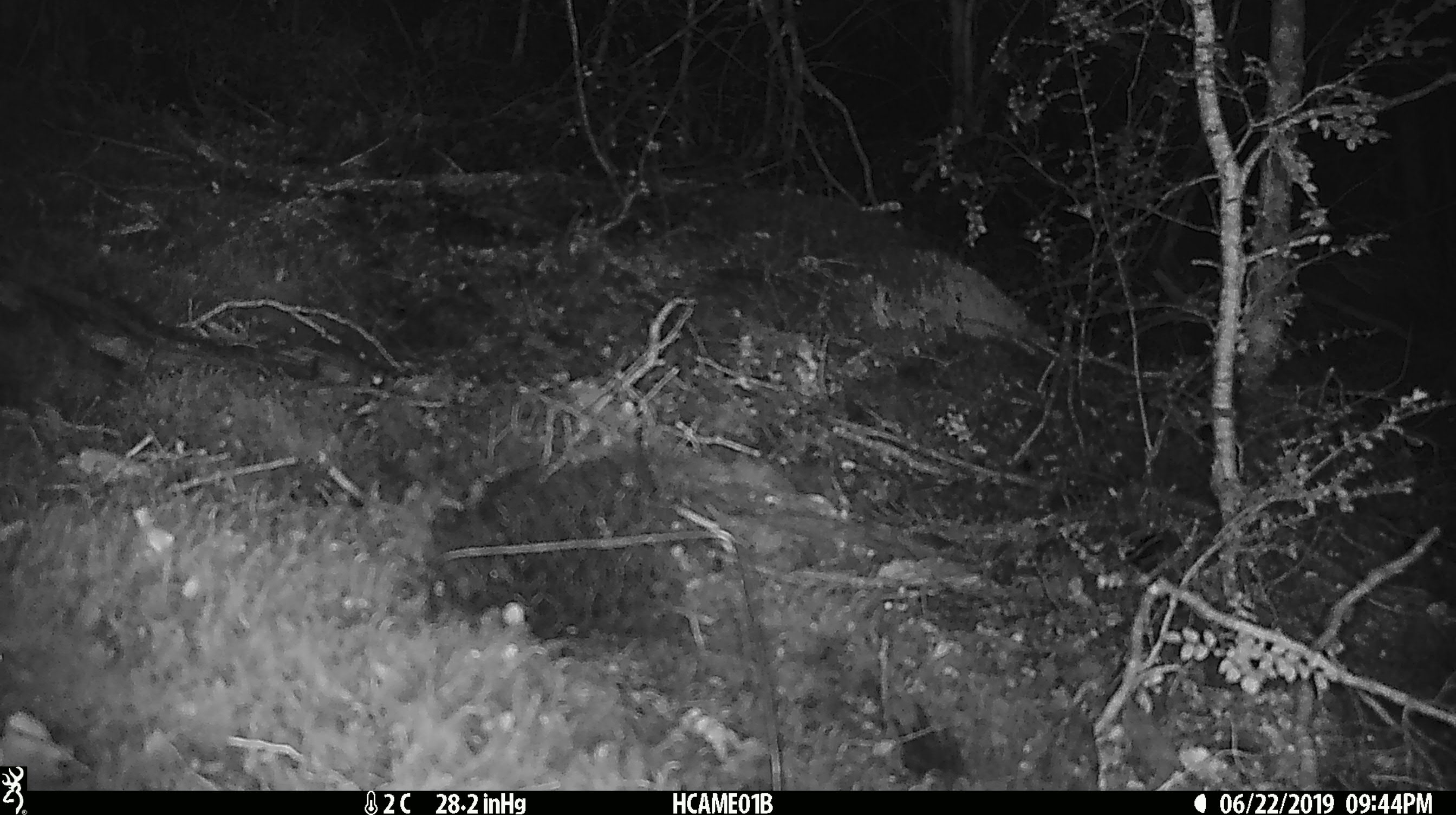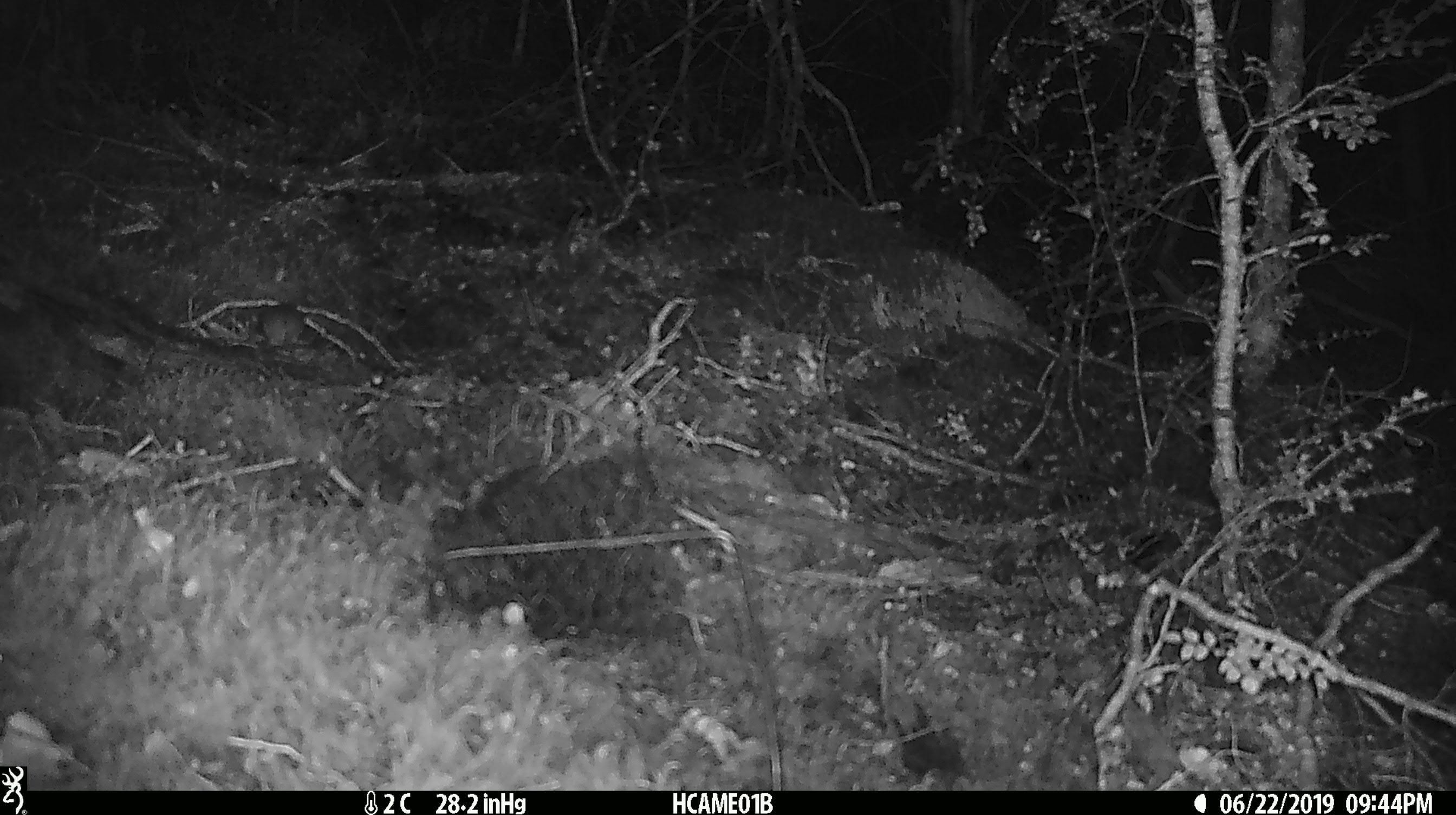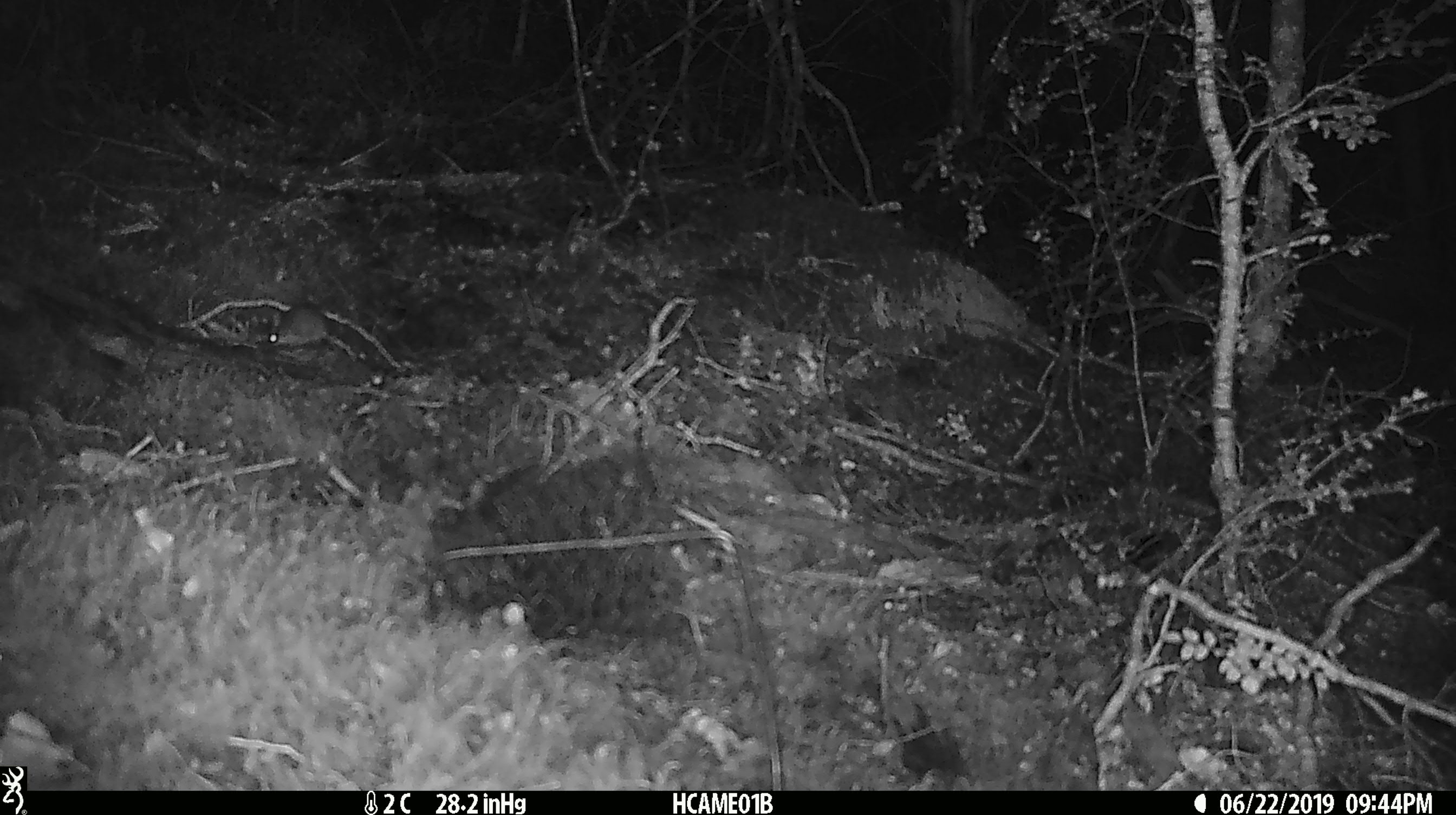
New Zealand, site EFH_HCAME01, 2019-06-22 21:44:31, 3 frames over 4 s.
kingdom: Animalia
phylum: Chordata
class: Mammalia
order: Rodentia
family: Muridae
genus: Mus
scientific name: Mus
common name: mouse